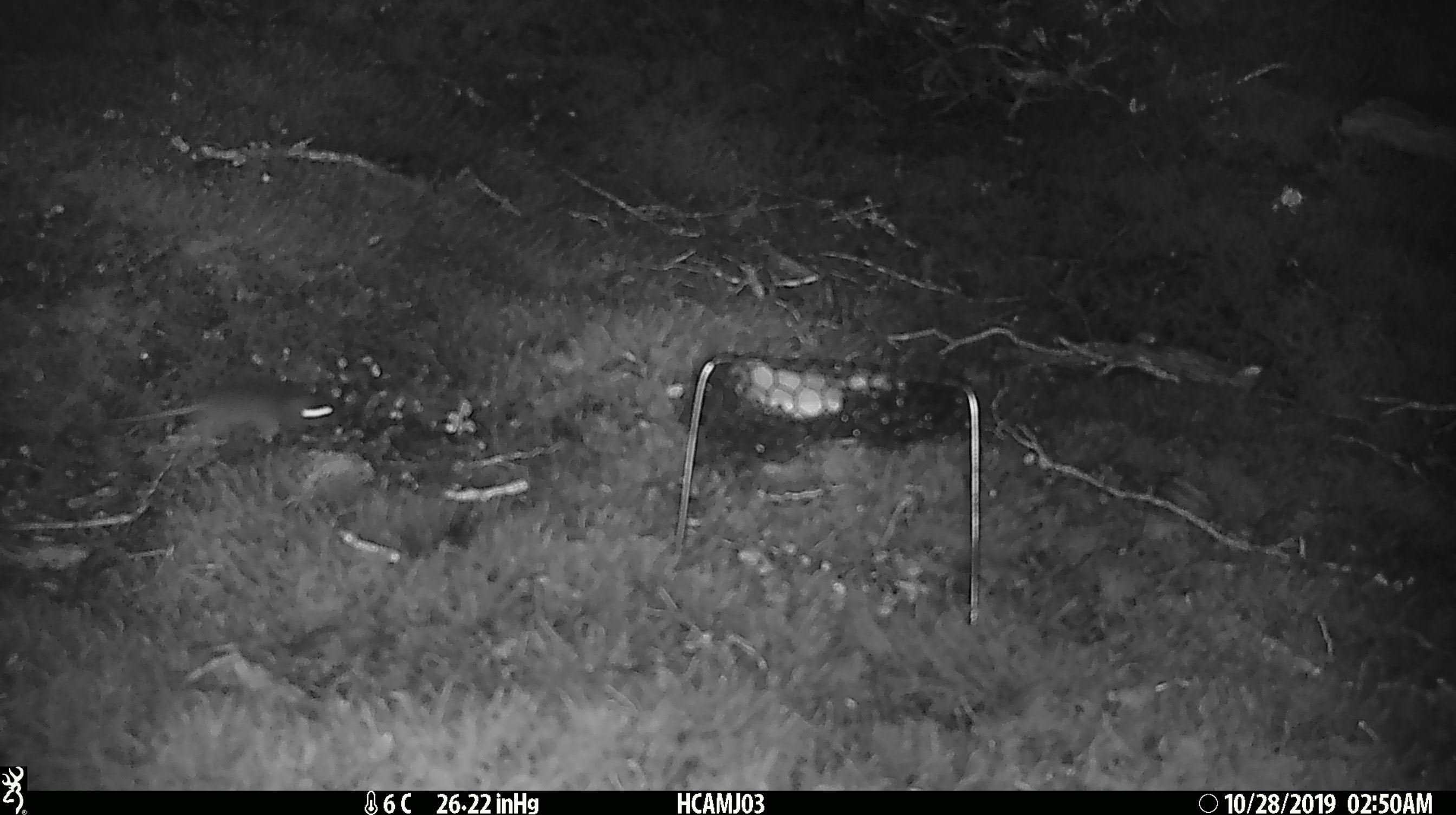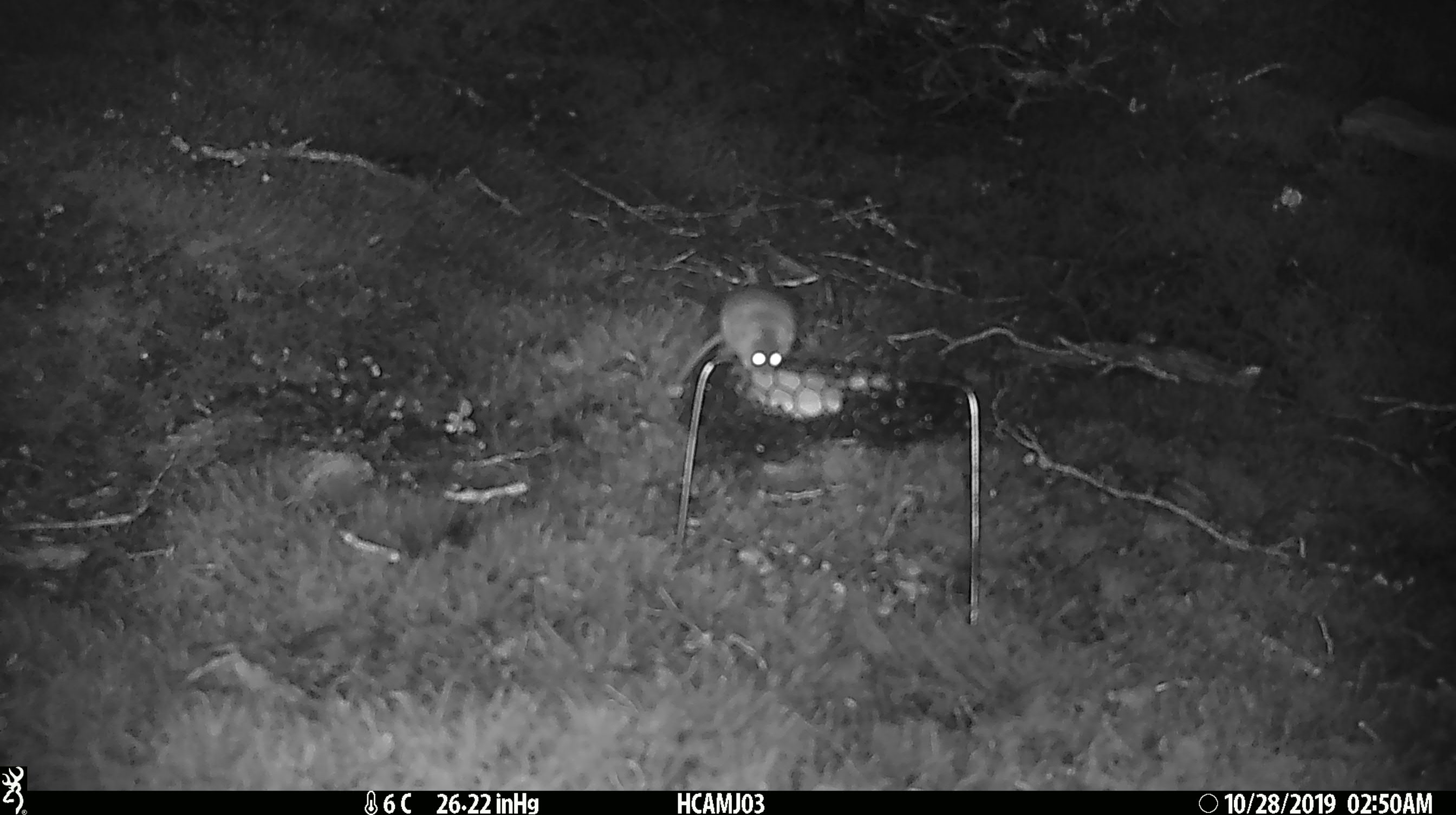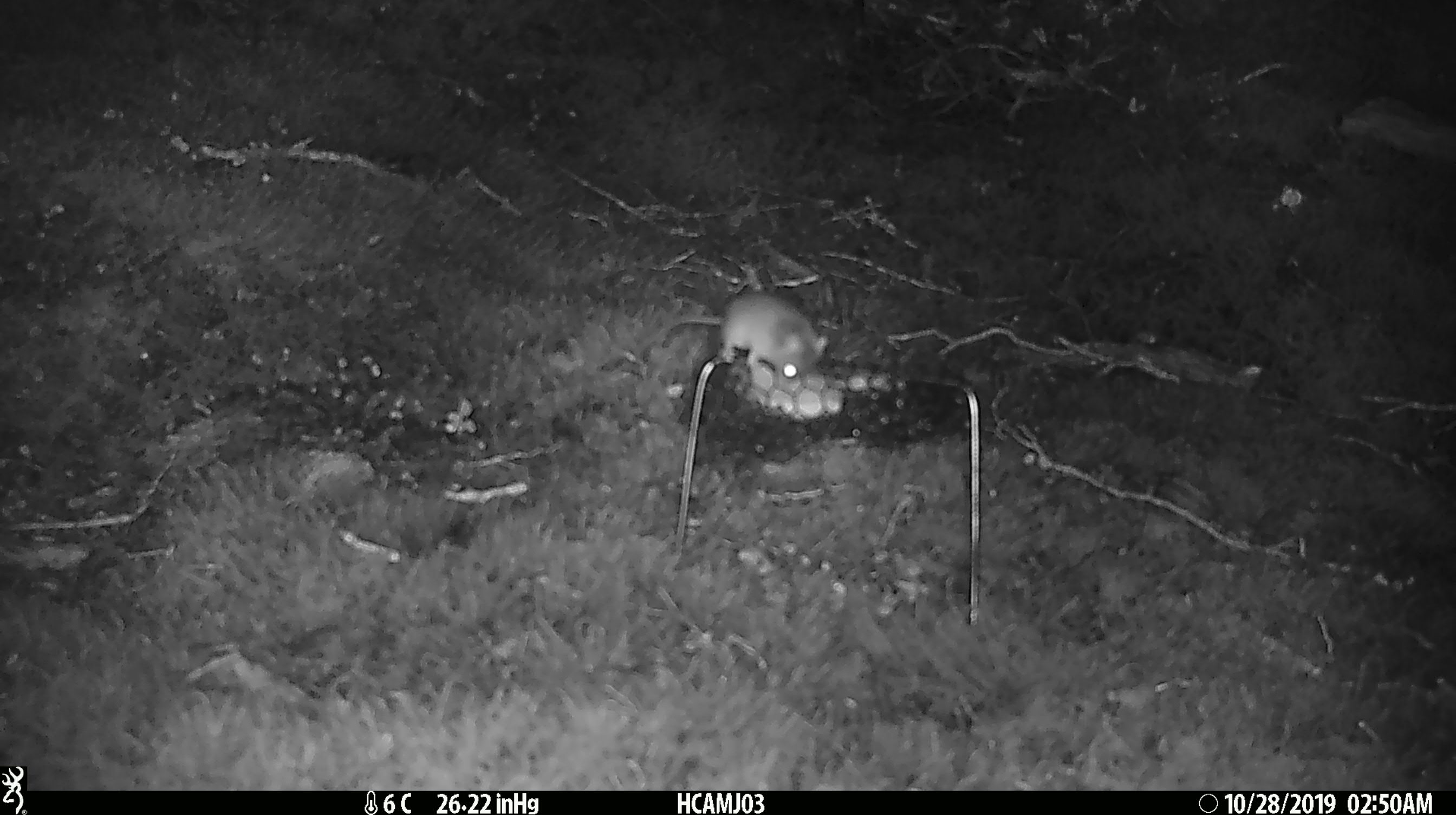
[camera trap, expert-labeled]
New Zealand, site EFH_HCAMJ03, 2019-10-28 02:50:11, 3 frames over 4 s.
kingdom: Animalia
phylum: Chordata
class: Mammalia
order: Rodentia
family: Muridae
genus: Mus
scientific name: Mus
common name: mouse